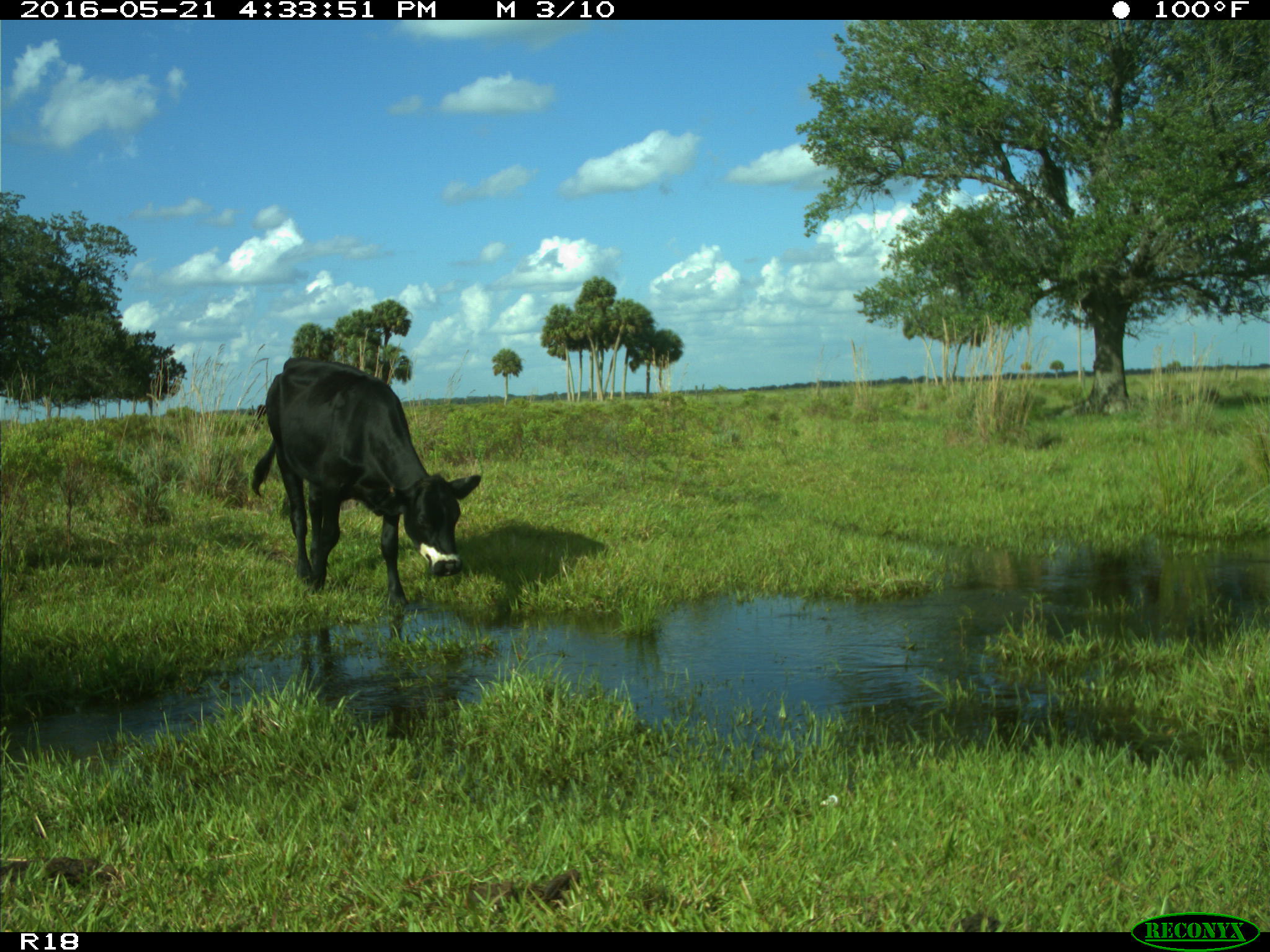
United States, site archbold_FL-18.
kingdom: Animalia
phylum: Chordata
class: Mammalia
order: Artiodactyla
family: Bovidae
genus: Bos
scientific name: Bos taurus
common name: domestic cow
Bos taurus (domestic cow).